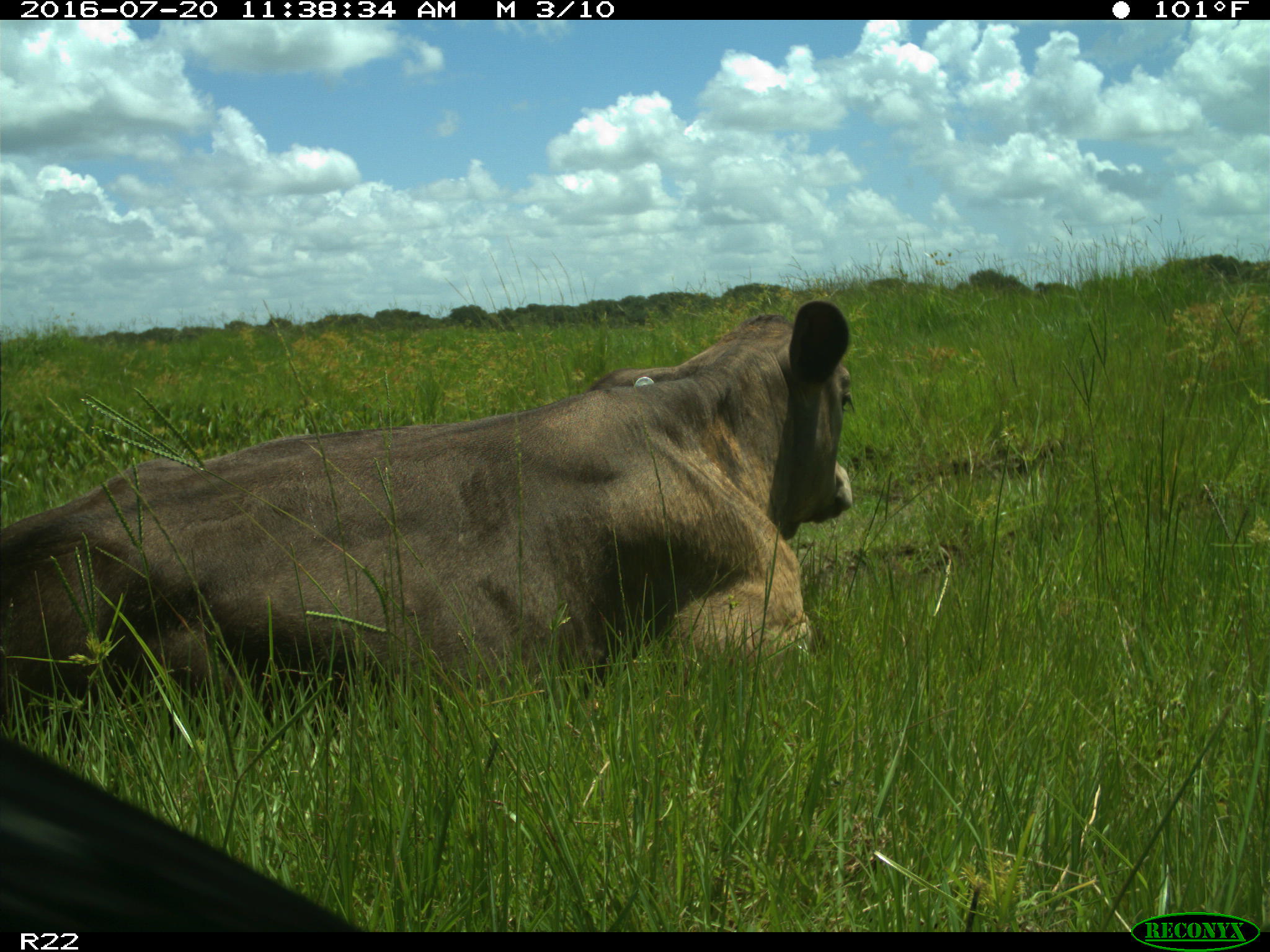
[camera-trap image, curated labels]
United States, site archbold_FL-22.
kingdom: Animalia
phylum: Chordata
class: Mammalia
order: Artiodactyla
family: Bovidae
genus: Bos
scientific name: Bos taurus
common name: domestic cow